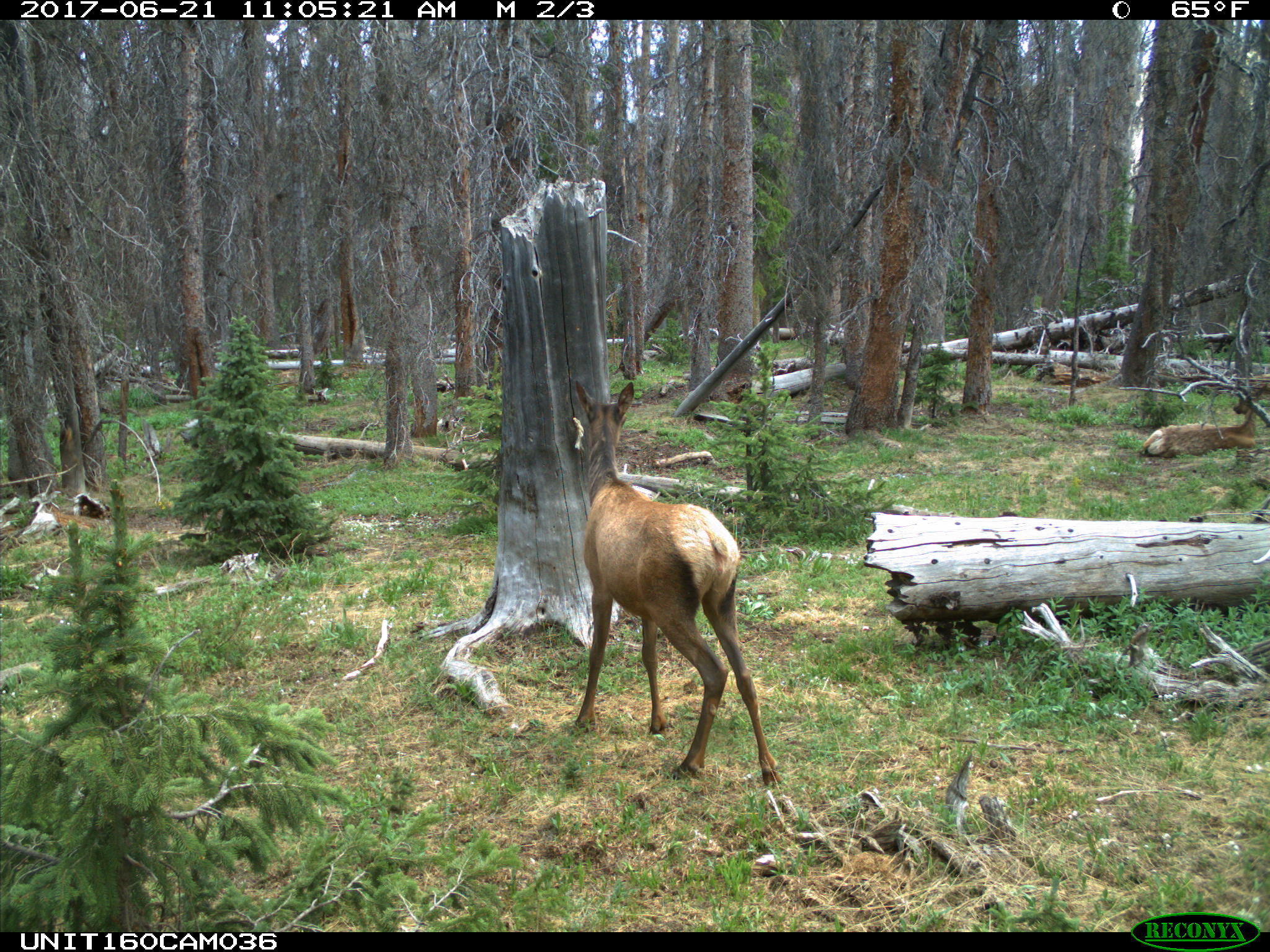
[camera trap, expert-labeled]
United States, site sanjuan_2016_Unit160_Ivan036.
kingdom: Animalia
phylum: Chordata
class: Mammalia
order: Artiodactyla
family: Cervidae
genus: Cervus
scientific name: Cervus elaphus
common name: red deer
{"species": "Cervus elaphus (red deer)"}